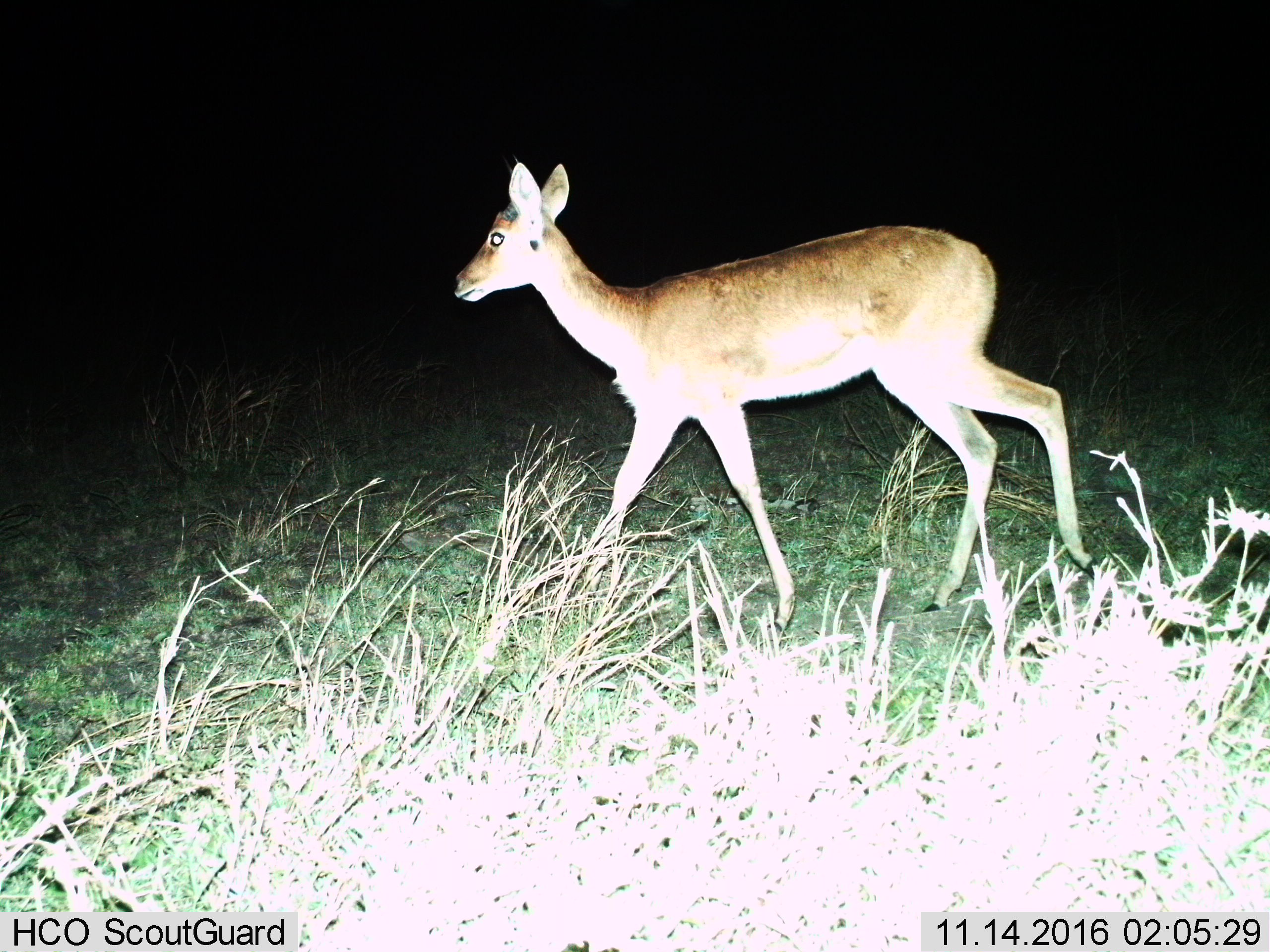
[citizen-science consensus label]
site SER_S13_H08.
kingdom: Animalia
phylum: Chordata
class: Mammalia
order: Artiodactyla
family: Bovidae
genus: Redunca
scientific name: Redunca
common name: reedbuck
Reedbuck (Redunca), count 1. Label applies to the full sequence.